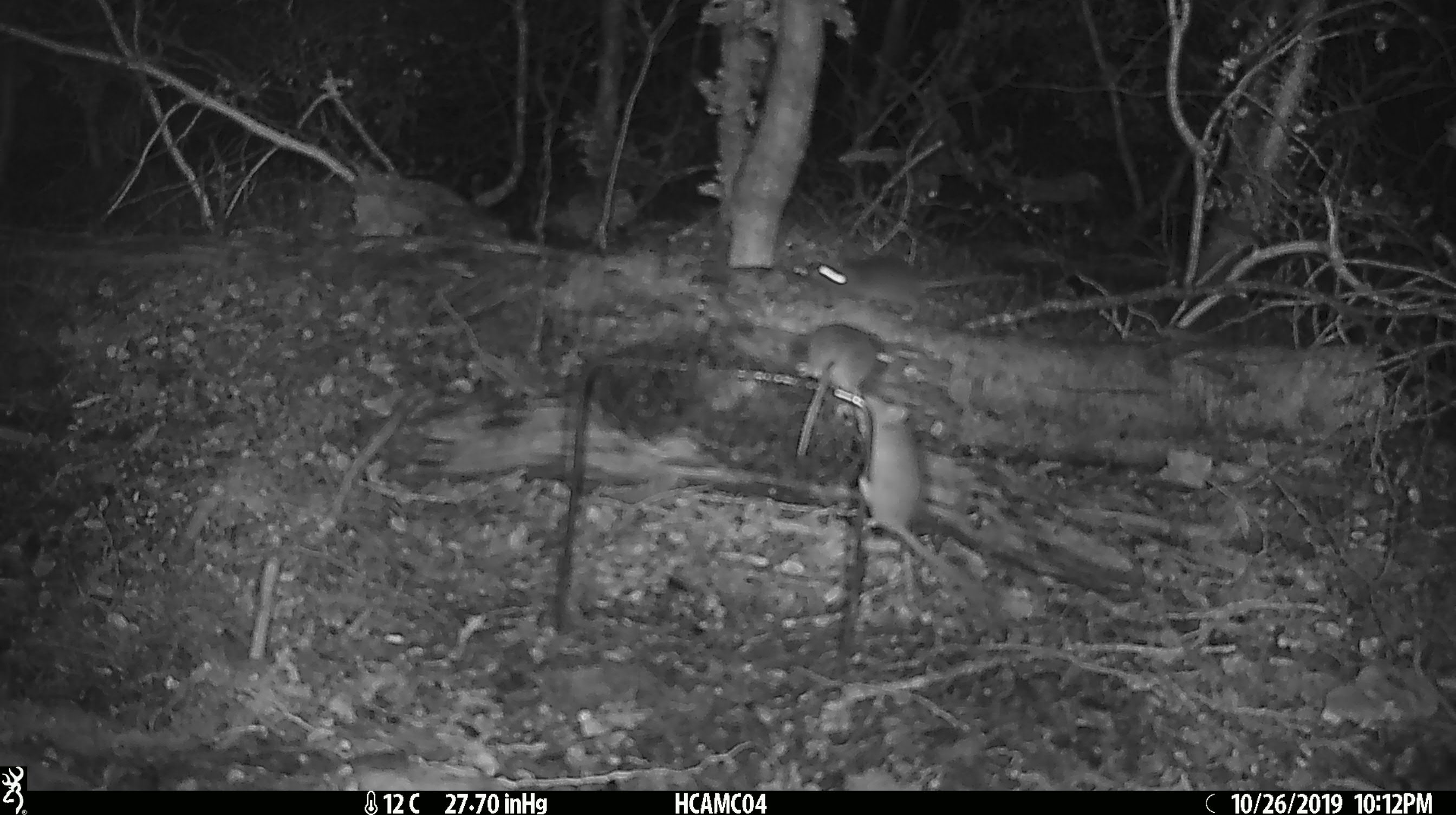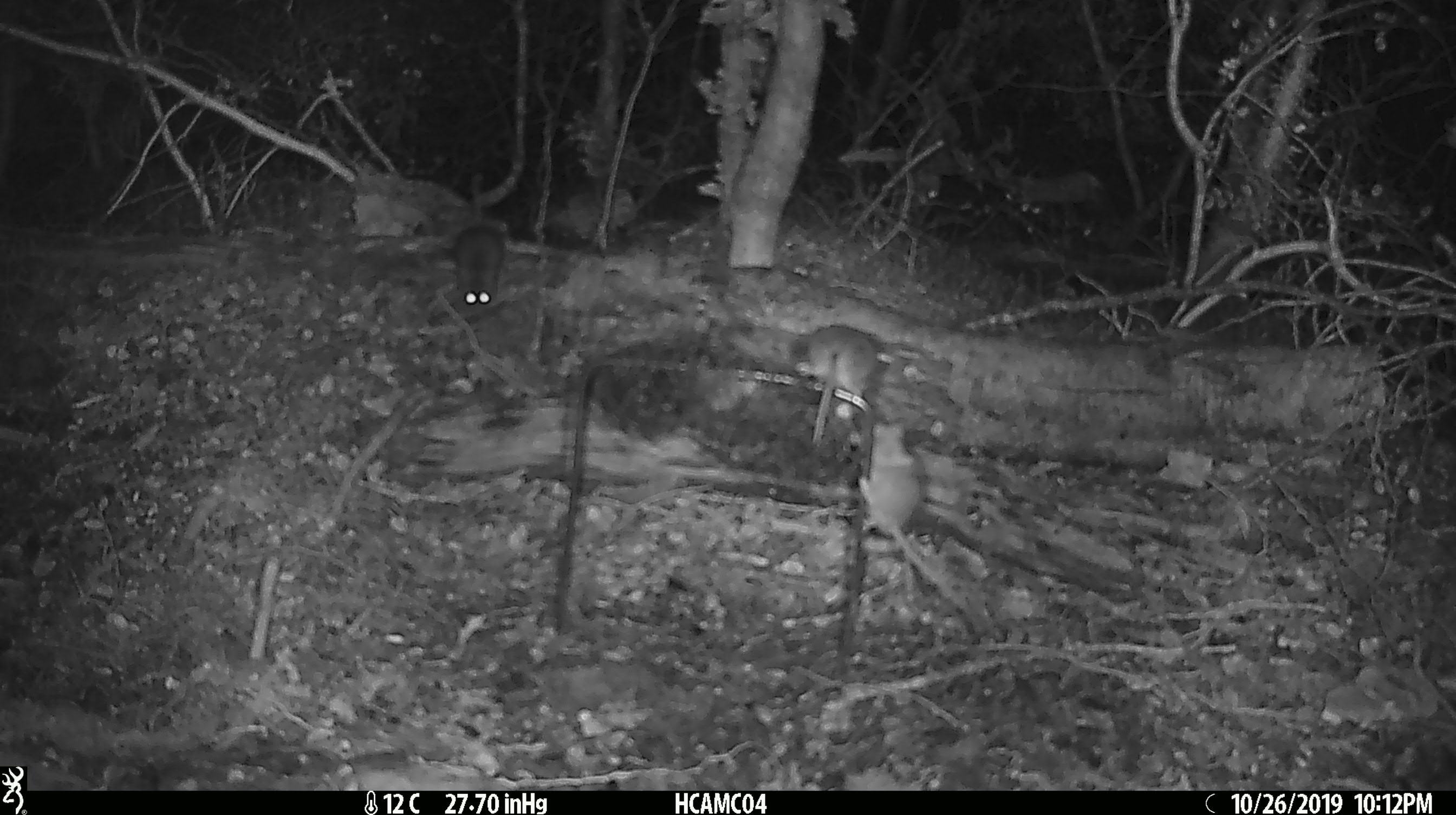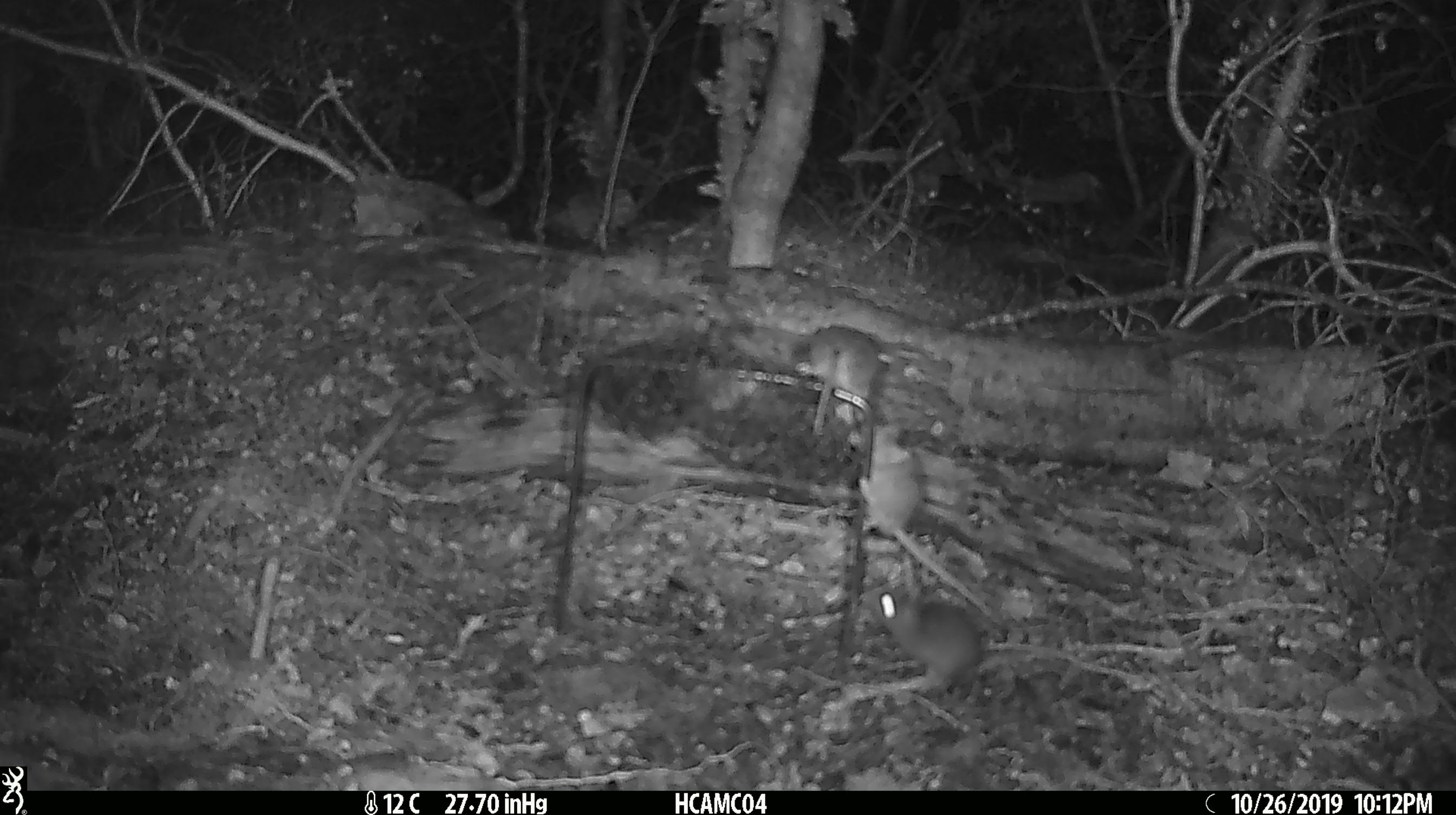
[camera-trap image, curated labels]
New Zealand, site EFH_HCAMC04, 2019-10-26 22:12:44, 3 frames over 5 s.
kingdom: Animalia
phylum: Chordata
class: Mammalia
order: Rodentia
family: Muridae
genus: Mus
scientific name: Mus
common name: mouse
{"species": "mouse (Mus)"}